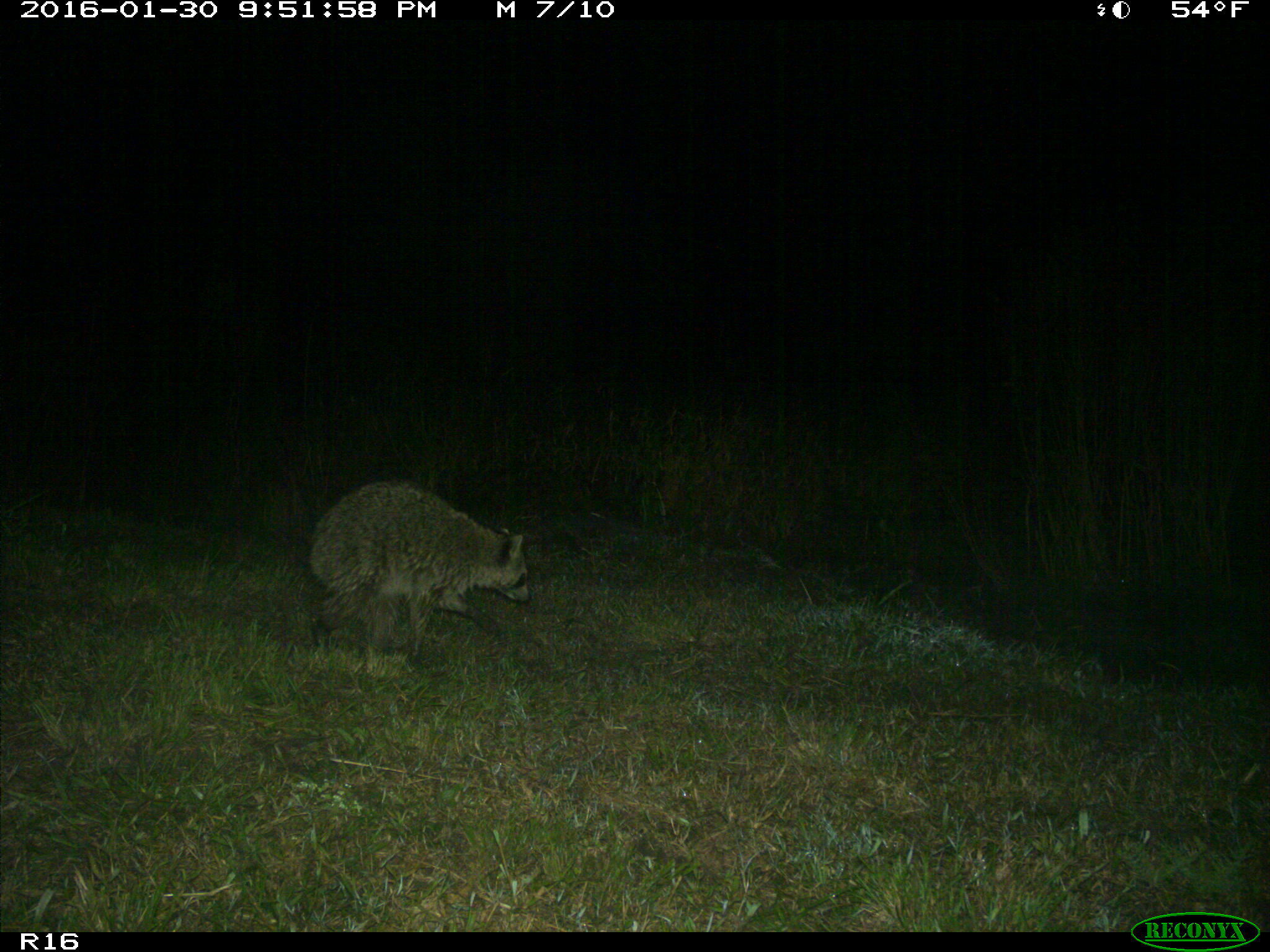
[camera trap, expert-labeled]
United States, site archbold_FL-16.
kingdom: Animalia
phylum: Chordata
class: Mammalia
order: Carnivora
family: Procyonidae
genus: Procyon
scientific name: Procyon lotor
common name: common raccoon